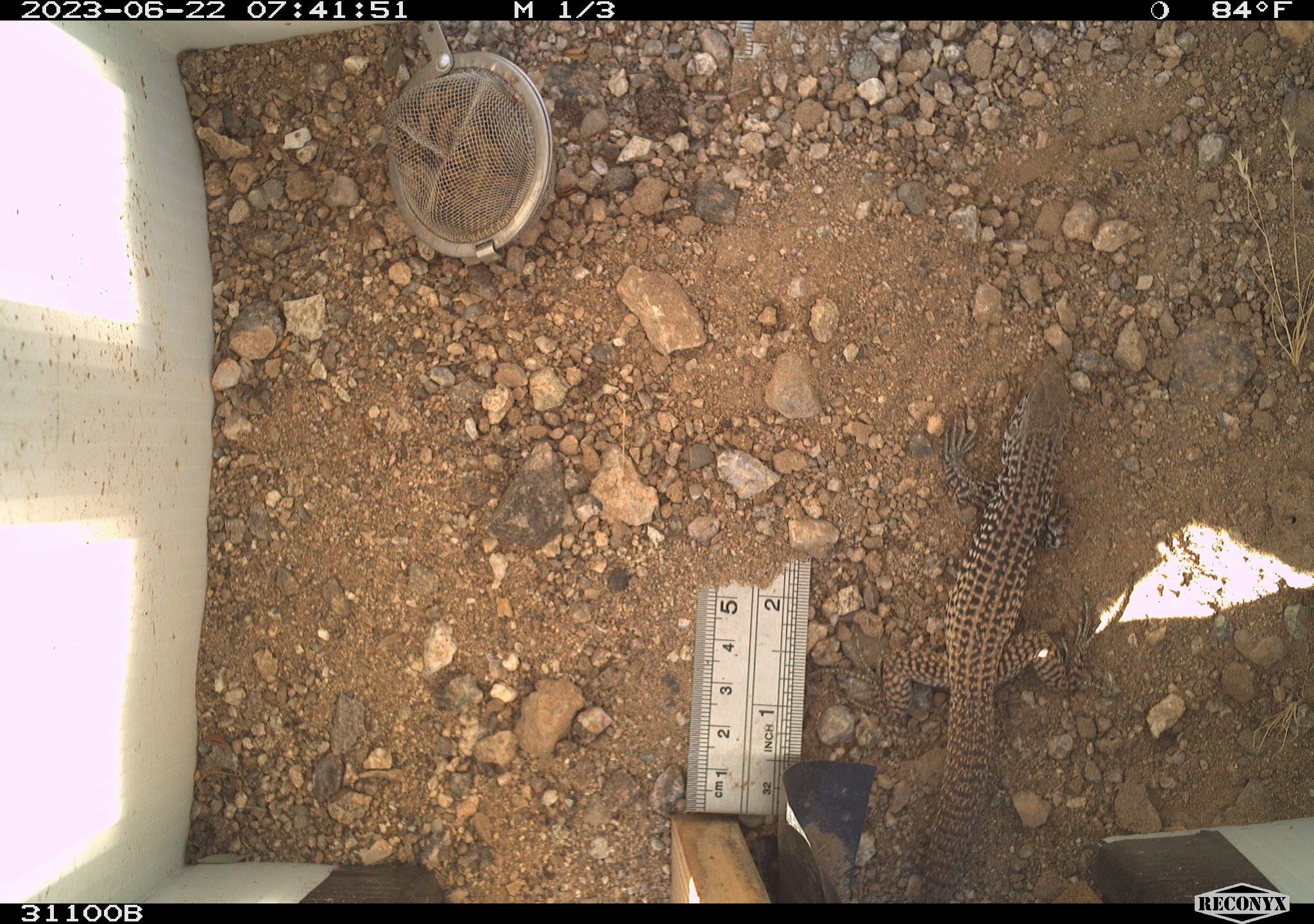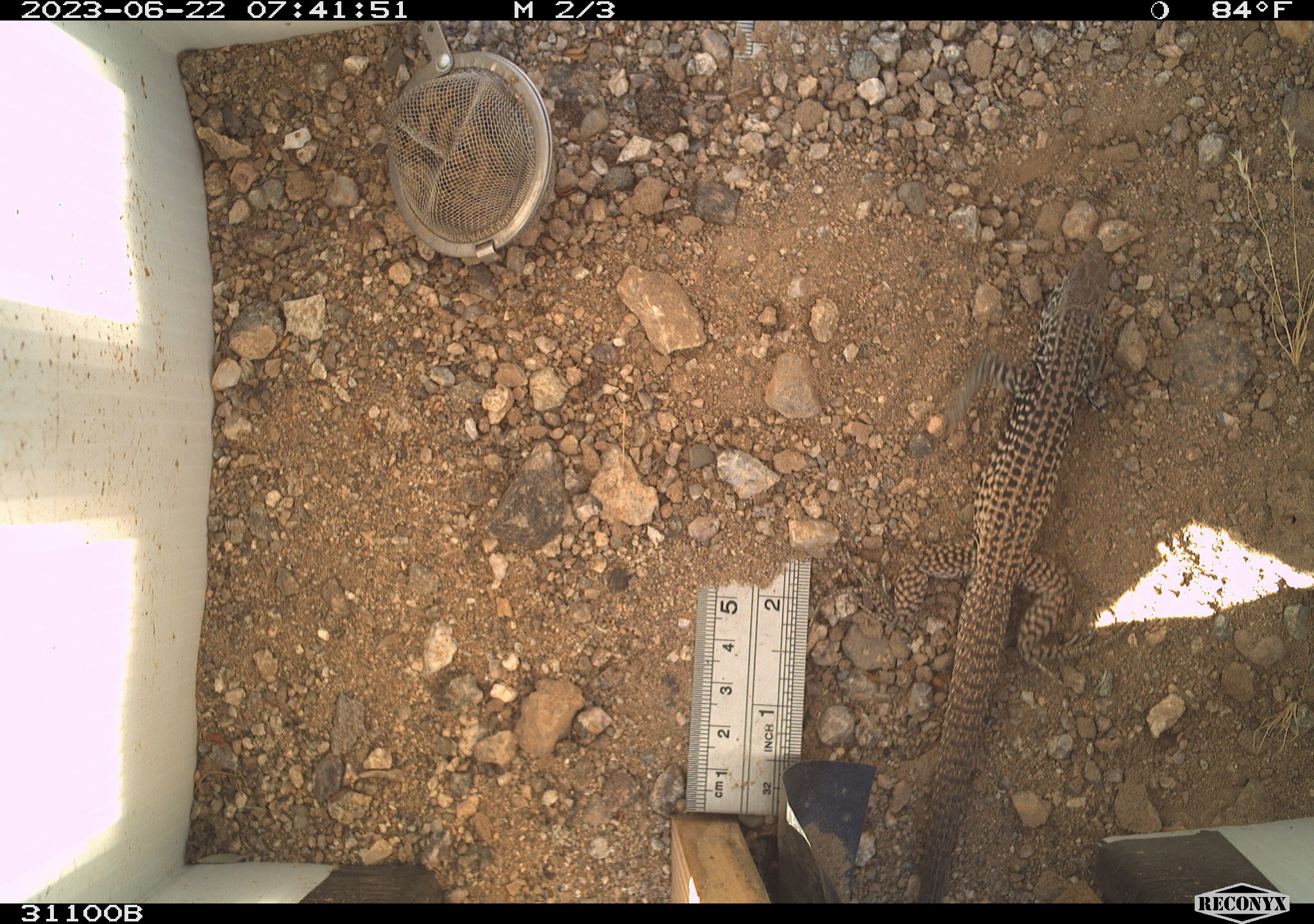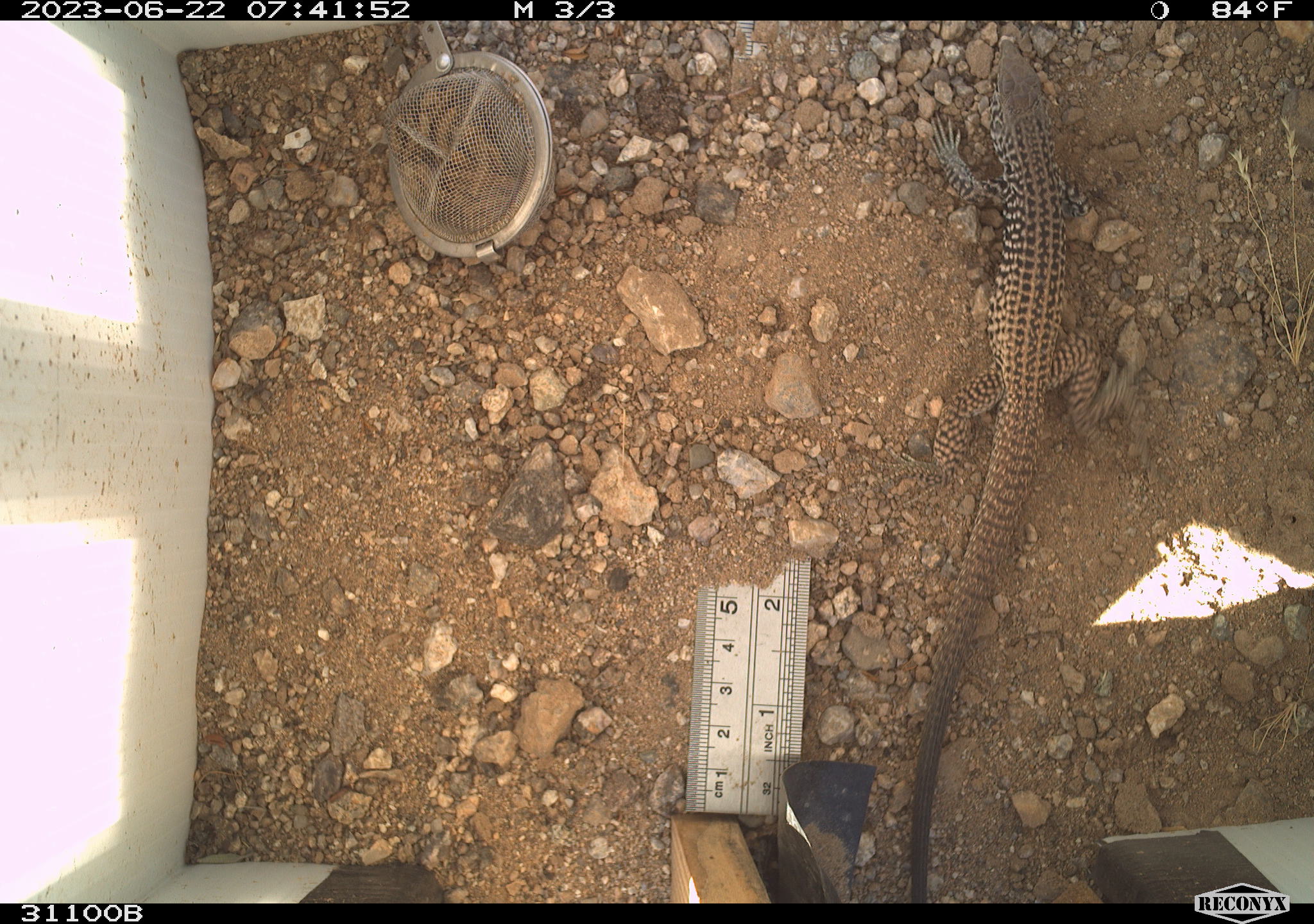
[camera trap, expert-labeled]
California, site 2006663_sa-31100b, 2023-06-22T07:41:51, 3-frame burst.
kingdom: Animalia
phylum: Chordata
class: Reptilia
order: Squamata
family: Teiidae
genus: Aspidoscelis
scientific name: Aspidoscelis tigris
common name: western whiptail